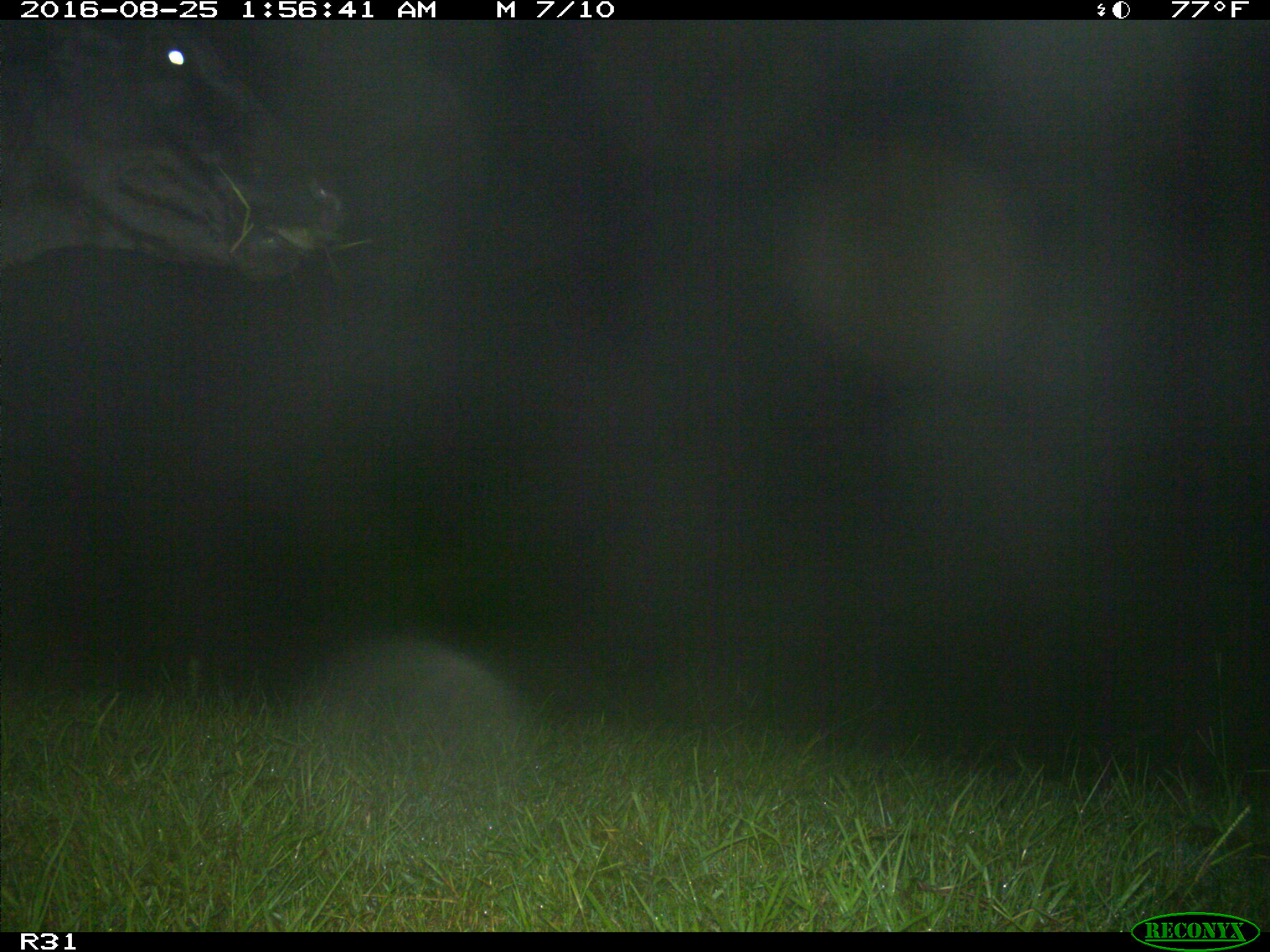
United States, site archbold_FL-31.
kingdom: Animalia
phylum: Chordata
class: Mammalia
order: Artiodactyla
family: Bovidae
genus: Bos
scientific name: Bos taurus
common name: domestic cow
Bos taurus (domestic cow).